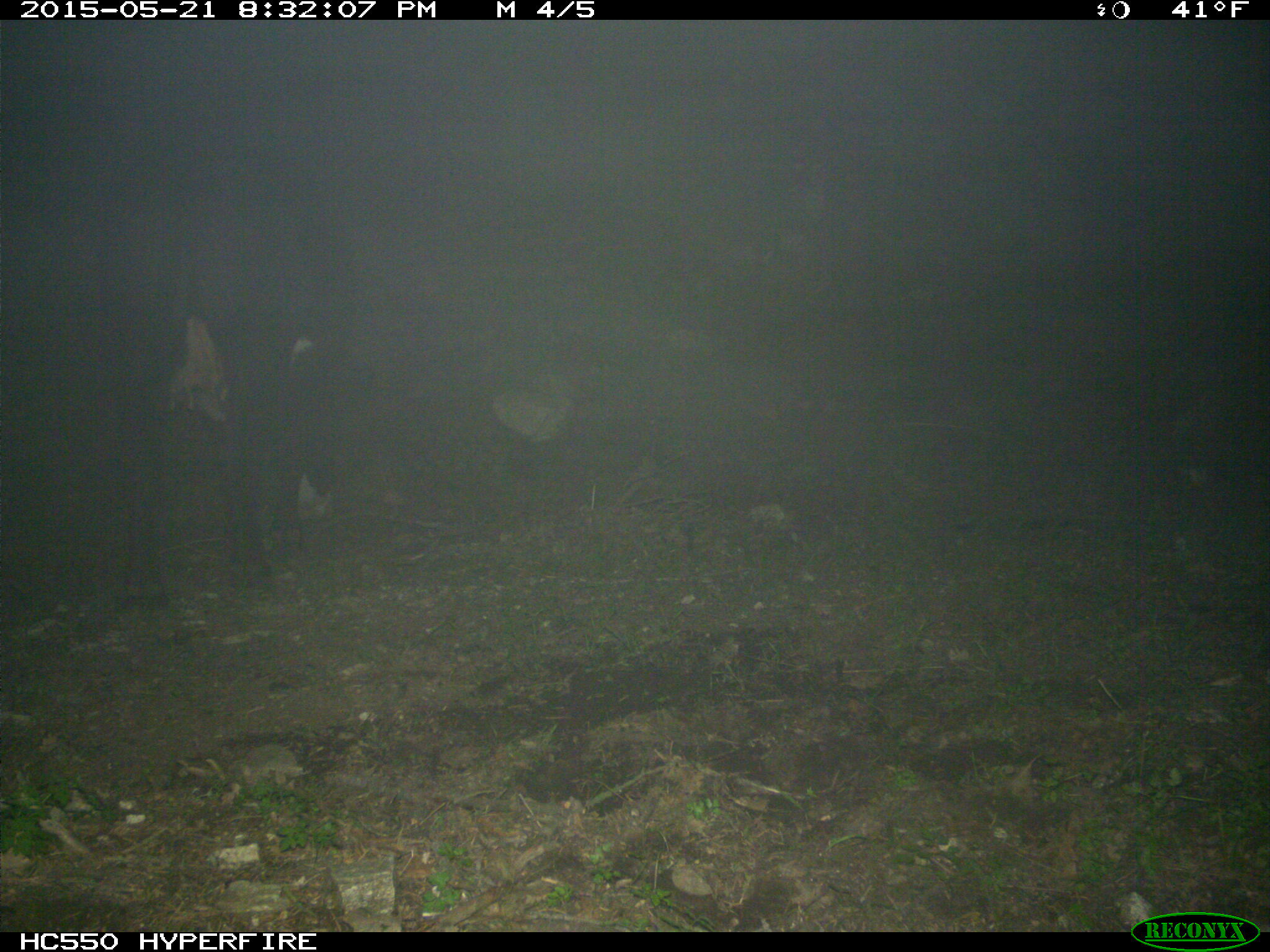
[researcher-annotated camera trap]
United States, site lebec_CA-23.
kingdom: Animalia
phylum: Chordata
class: Mammalia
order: Artiodactyla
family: Bovidae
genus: Bos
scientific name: Bos taurus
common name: domestic cow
Bos taurus (domestic cow).